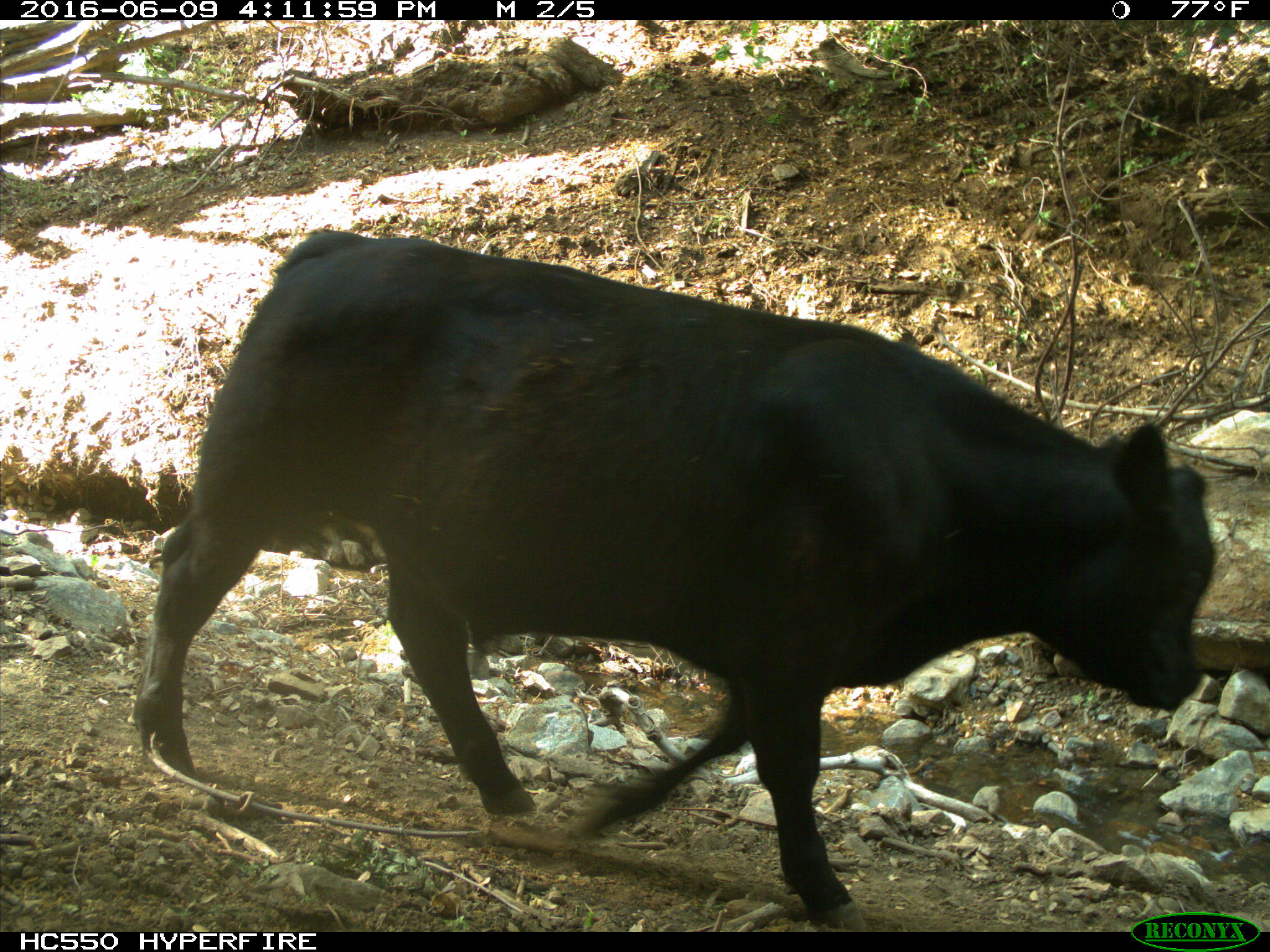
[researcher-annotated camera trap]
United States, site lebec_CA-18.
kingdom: Animalia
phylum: Chordata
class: Mammalia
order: Artiodactyla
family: Bovidae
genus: Bos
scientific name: Bos taurus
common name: domestic cow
Bos taurus (domestic cow).